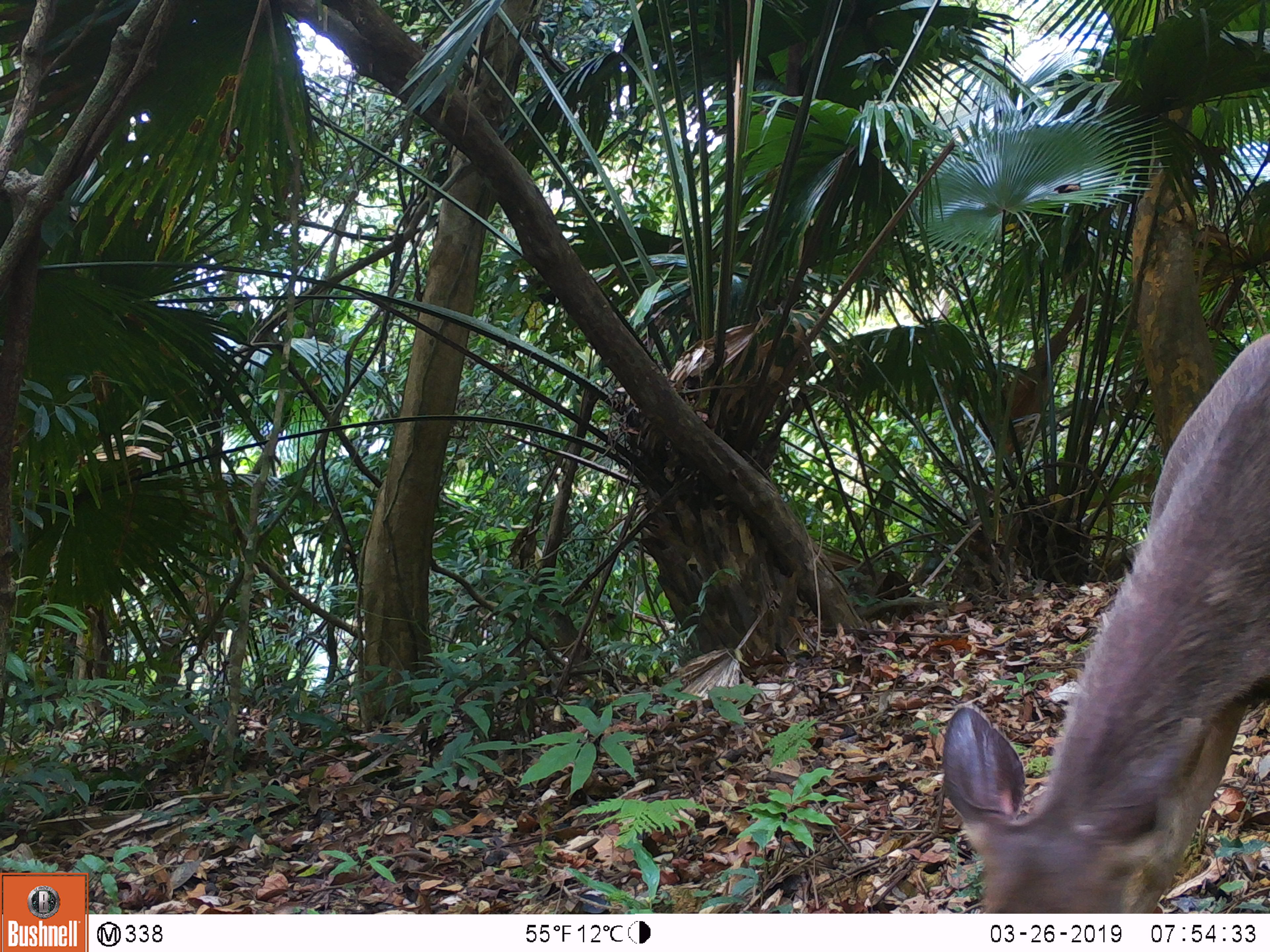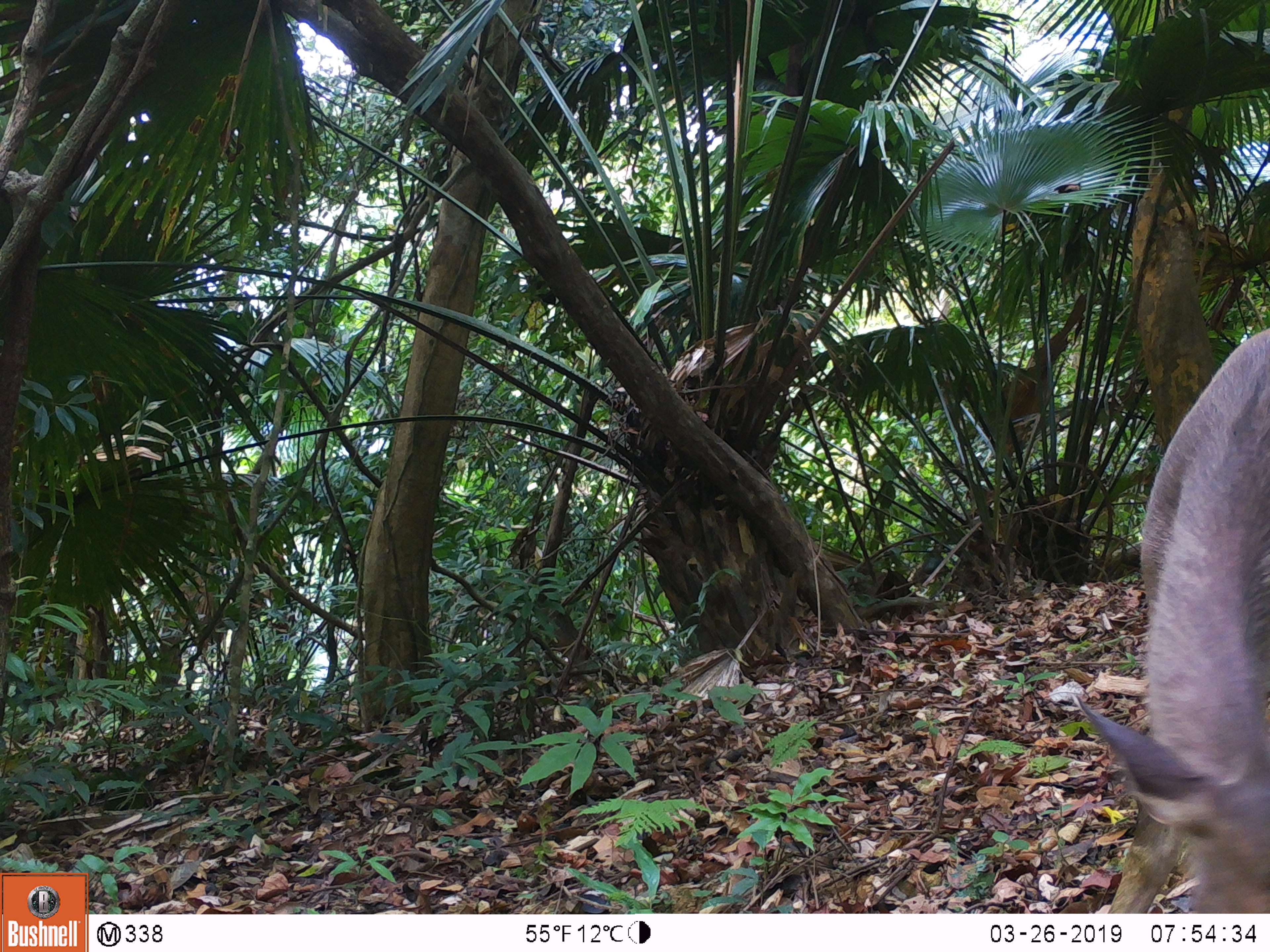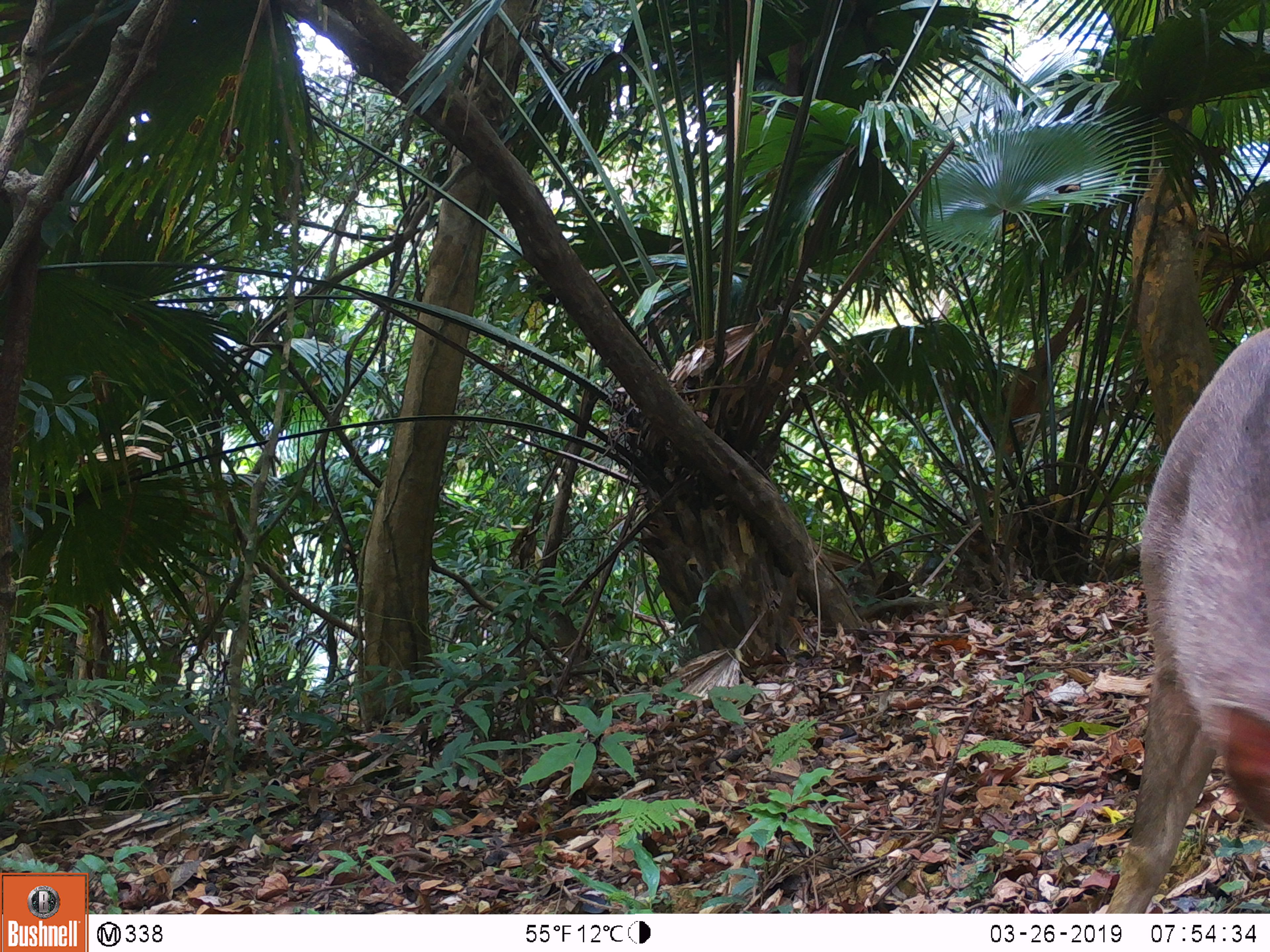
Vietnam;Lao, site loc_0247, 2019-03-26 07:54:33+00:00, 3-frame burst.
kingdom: Animalia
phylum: Chordata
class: Mammalia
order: Artiodactyla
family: Cervidae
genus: Rusa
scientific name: Rusa unicolor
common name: sambar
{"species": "sambar (Rusa unicolor)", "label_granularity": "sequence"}